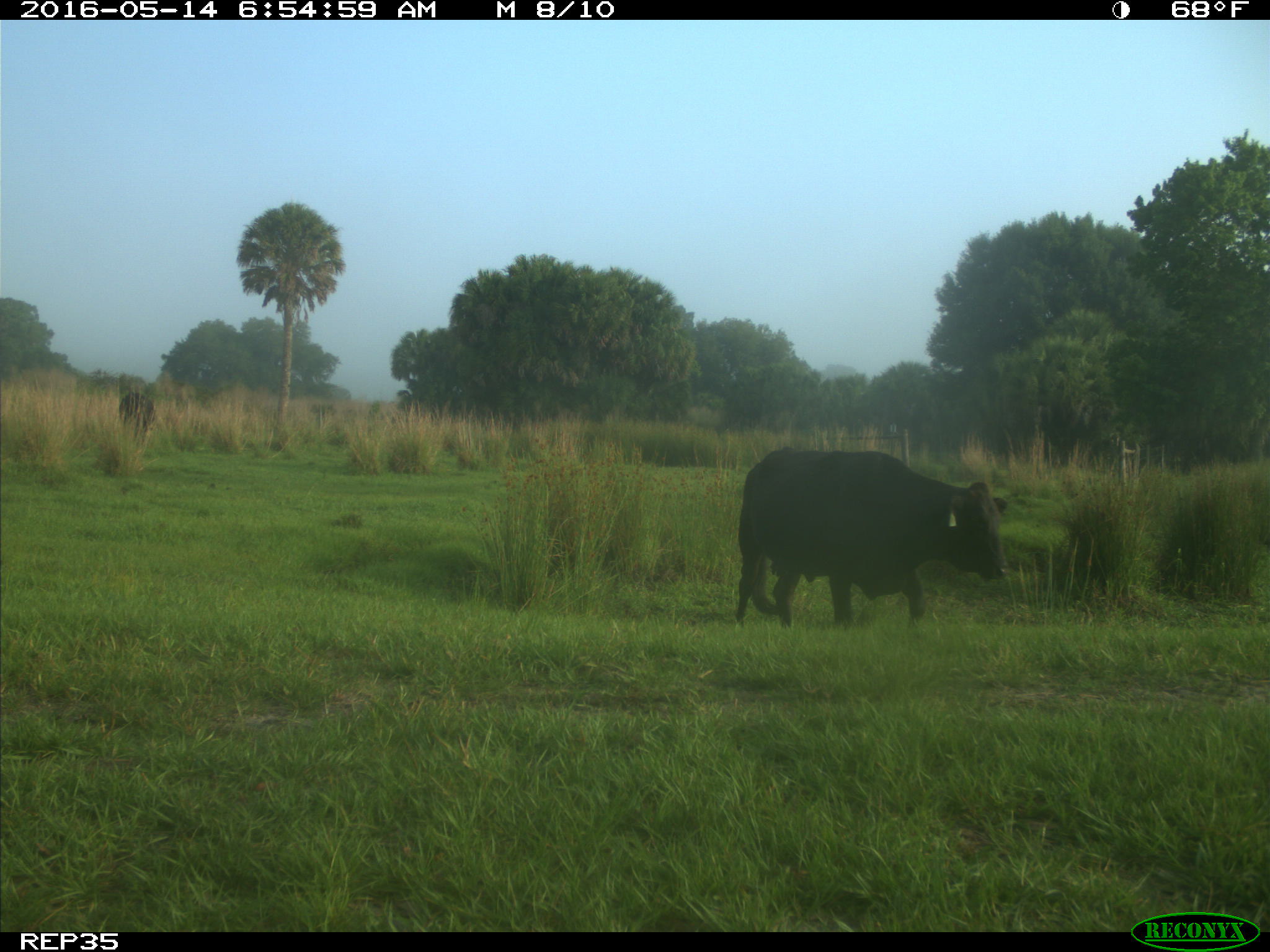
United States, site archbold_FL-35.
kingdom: Animalia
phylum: Chordata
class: Mammalia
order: Artiodactyla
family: Bovidae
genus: Bos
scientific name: Bos taurus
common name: domestic cow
Bos taurus (domestic cow).